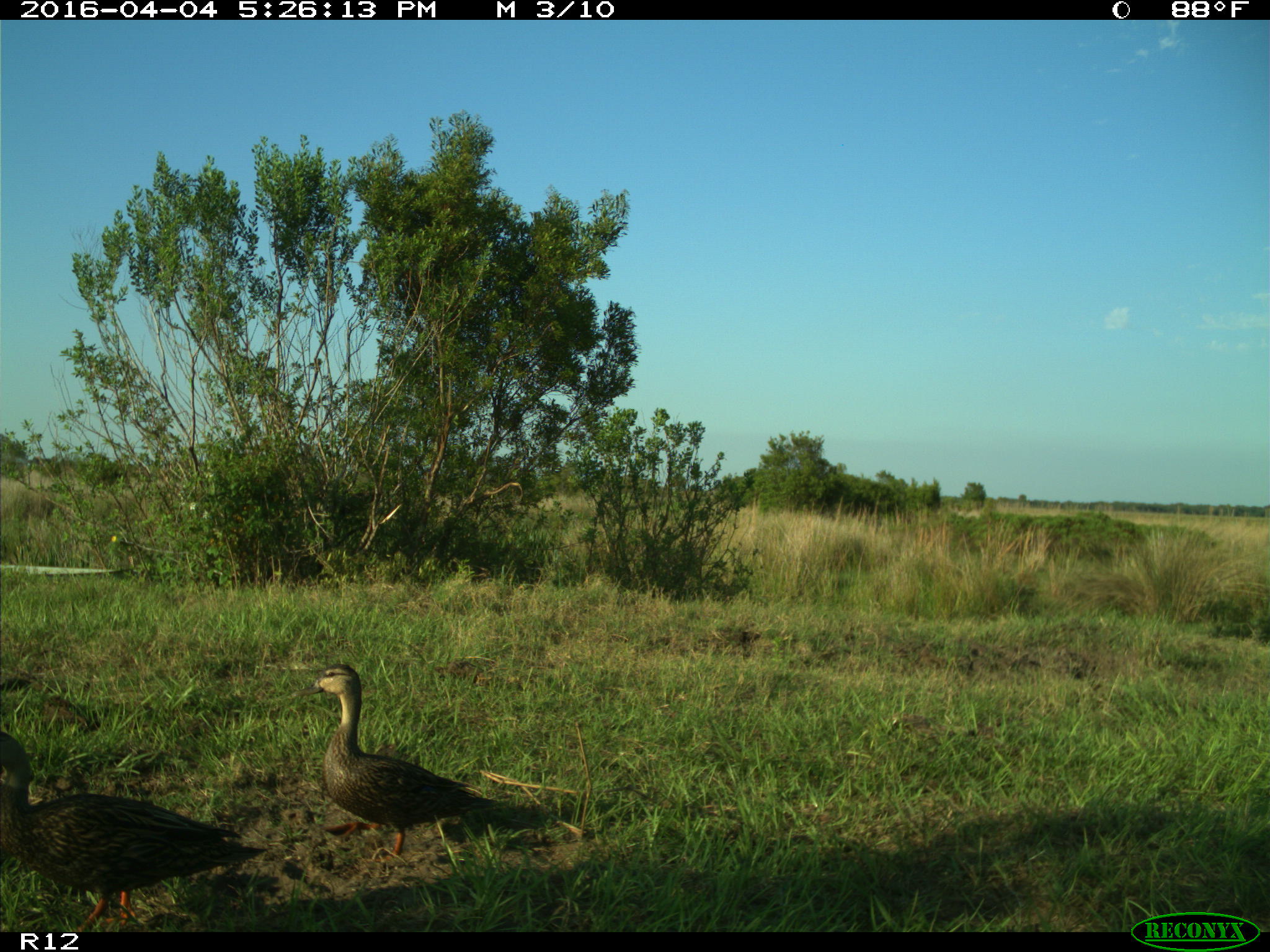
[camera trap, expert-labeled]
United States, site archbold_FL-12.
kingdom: Animalia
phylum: Chordata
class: Aves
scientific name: Aves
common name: birds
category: unidentified bird